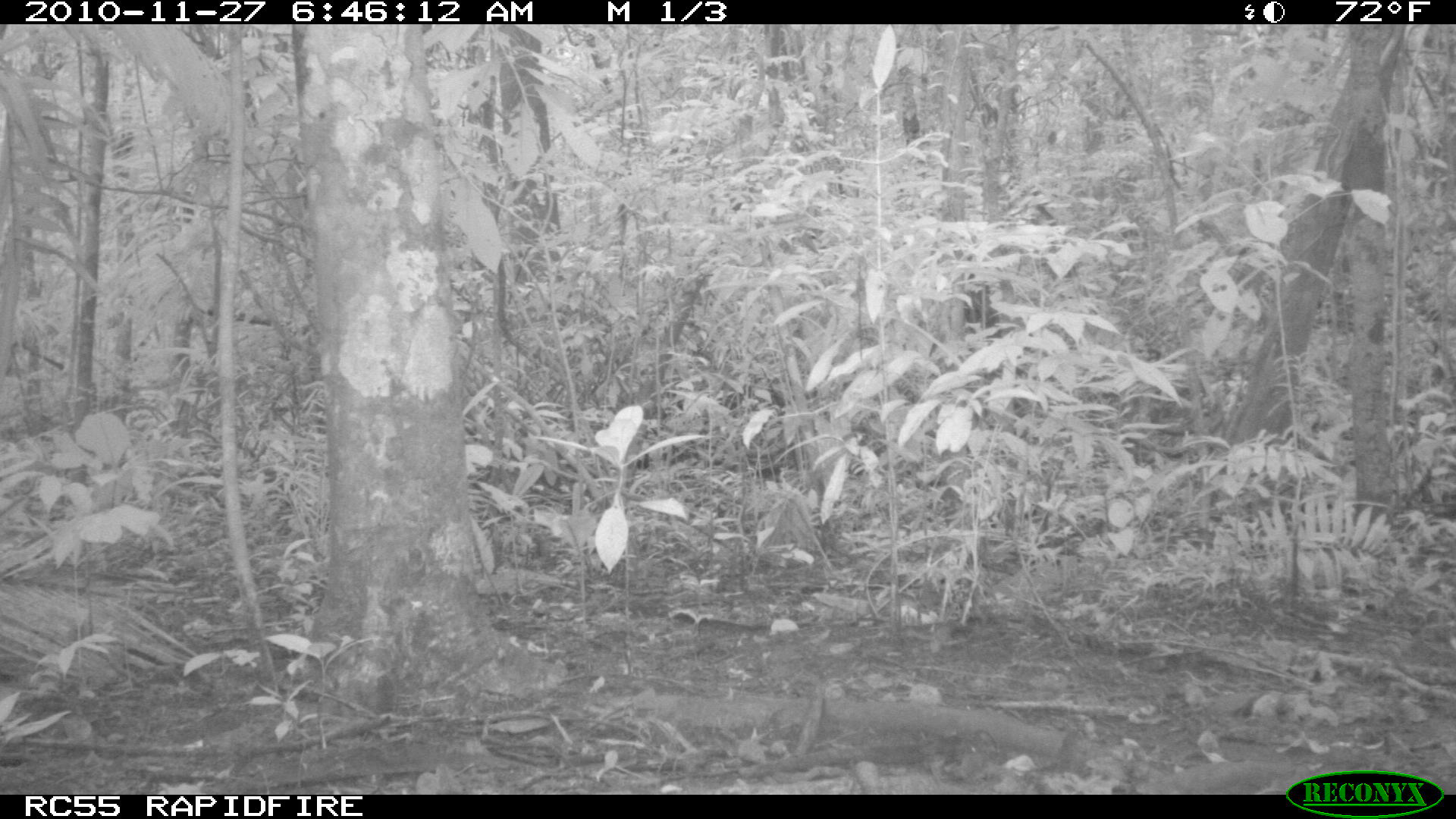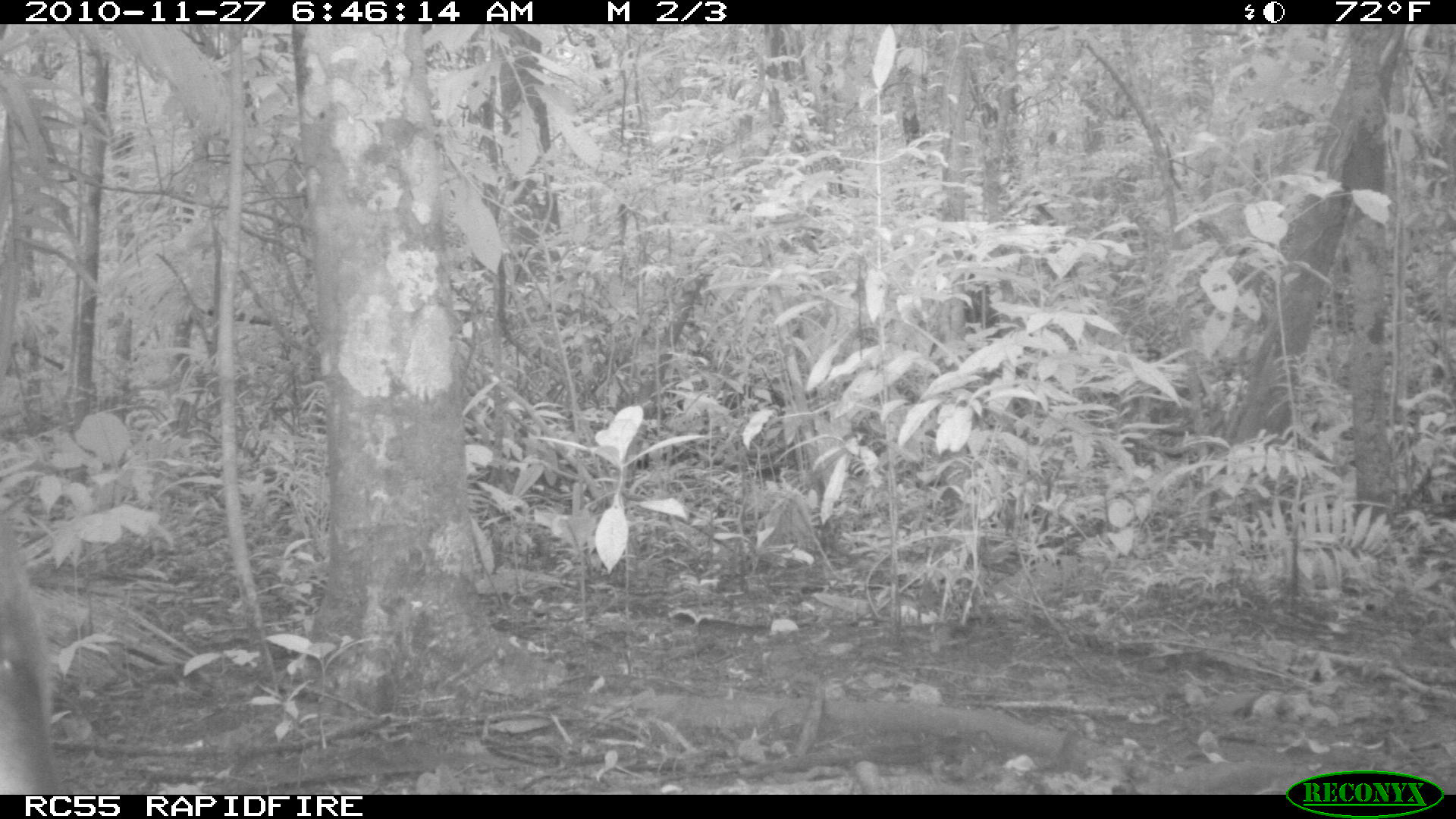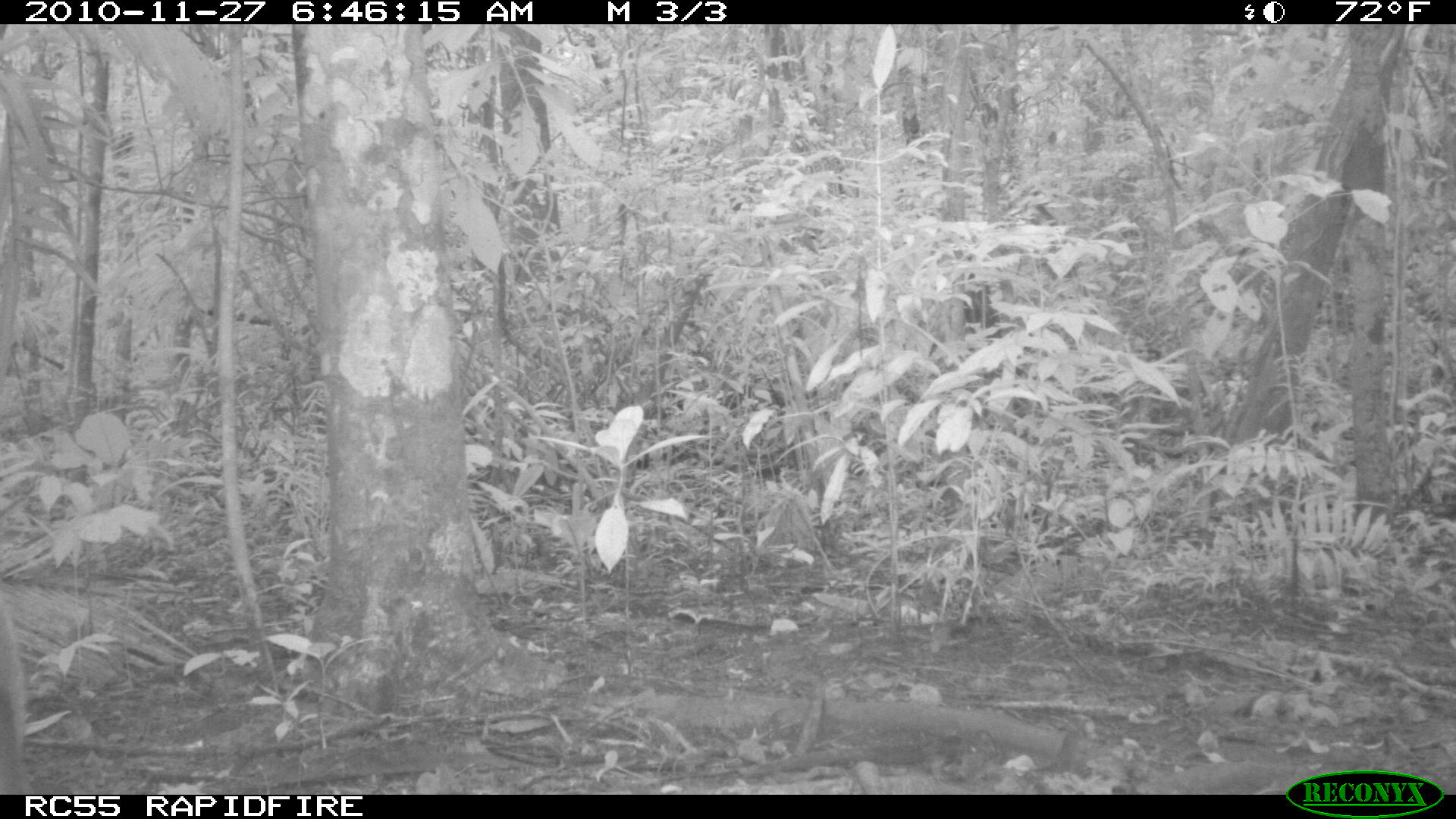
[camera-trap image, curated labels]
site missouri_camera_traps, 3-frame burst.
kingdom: Animalia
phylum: Chordata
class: Mammalia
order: Artiodactyla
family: Cervidae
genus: Mazama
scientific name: Mazama americana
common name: red brocket deer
Red brocket deer (Mazama americana). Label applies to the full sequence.